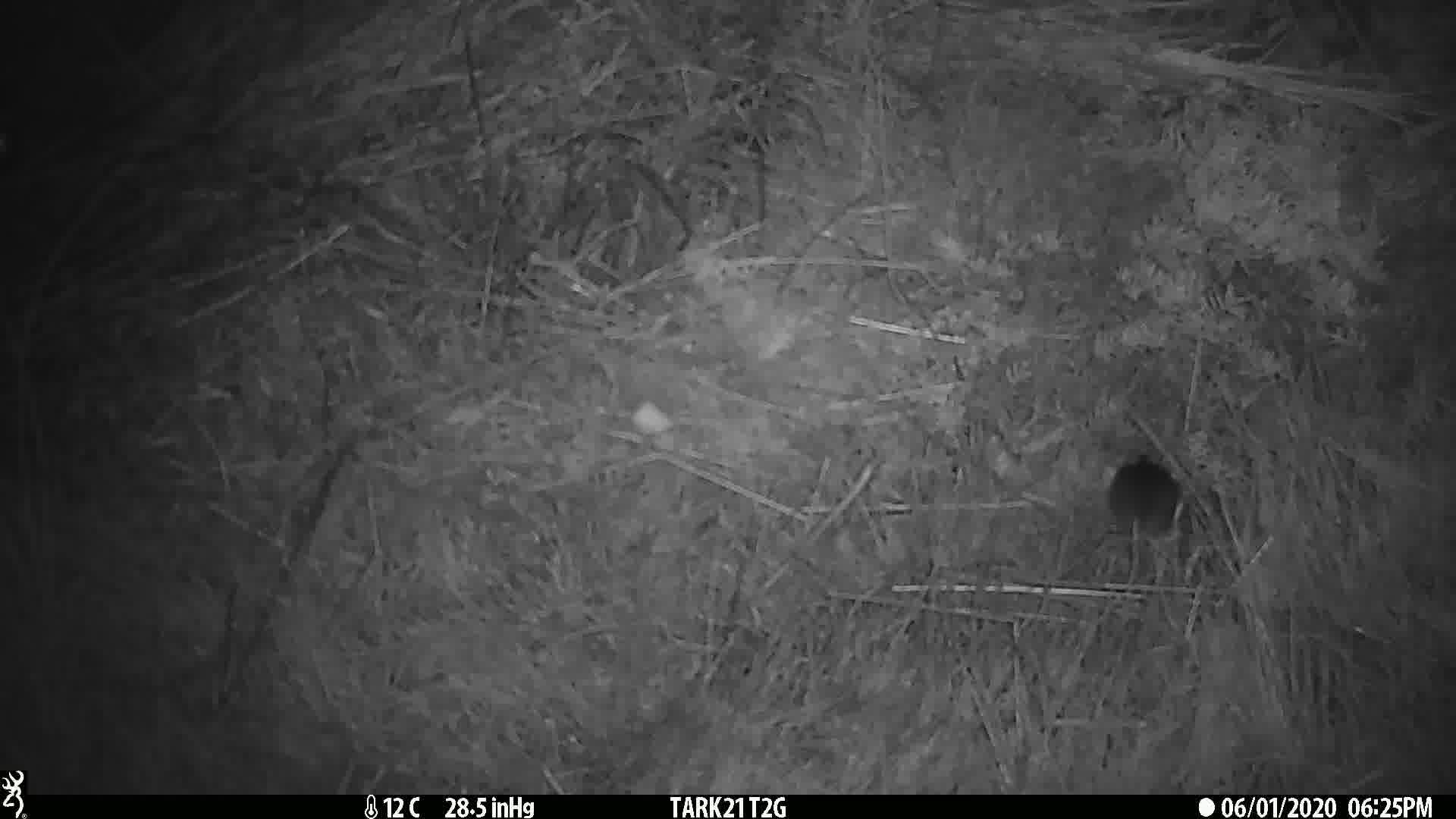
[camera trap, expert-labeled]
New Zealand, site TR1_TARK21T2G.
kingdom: Animalia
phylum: Chordata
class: Mammalia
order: Rodentia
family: Muridae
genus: Mus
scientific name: Mus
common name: mouse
Mouse (Mus).